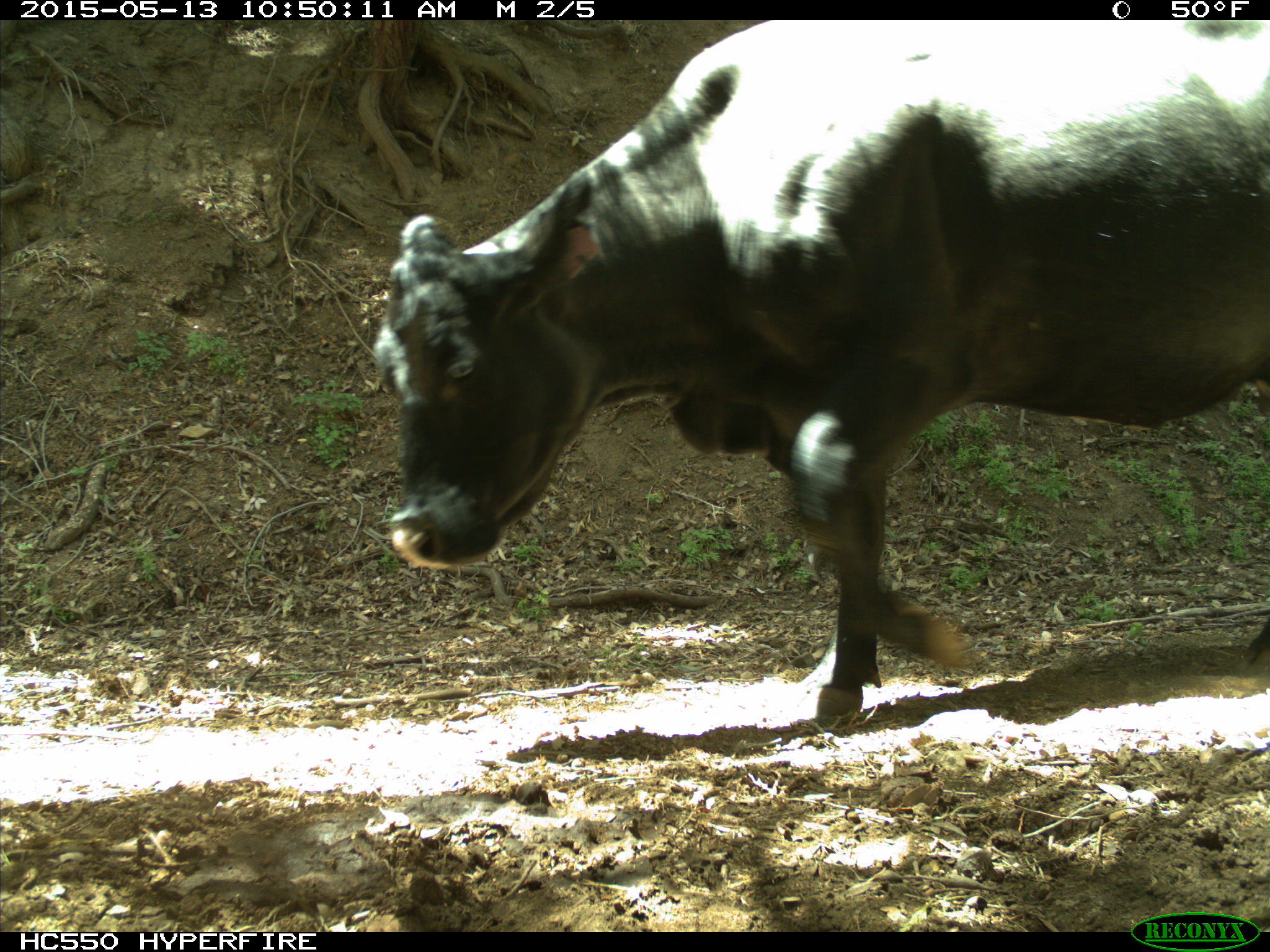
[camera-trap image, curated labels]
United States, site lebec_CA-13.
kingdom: Animalia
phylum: Chordata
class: Mammalia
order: Artiodactyla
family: Bovidae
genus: Bos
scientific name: Bos taurus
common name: domestic cow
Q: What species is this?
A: Bos taurus (domestic cow).